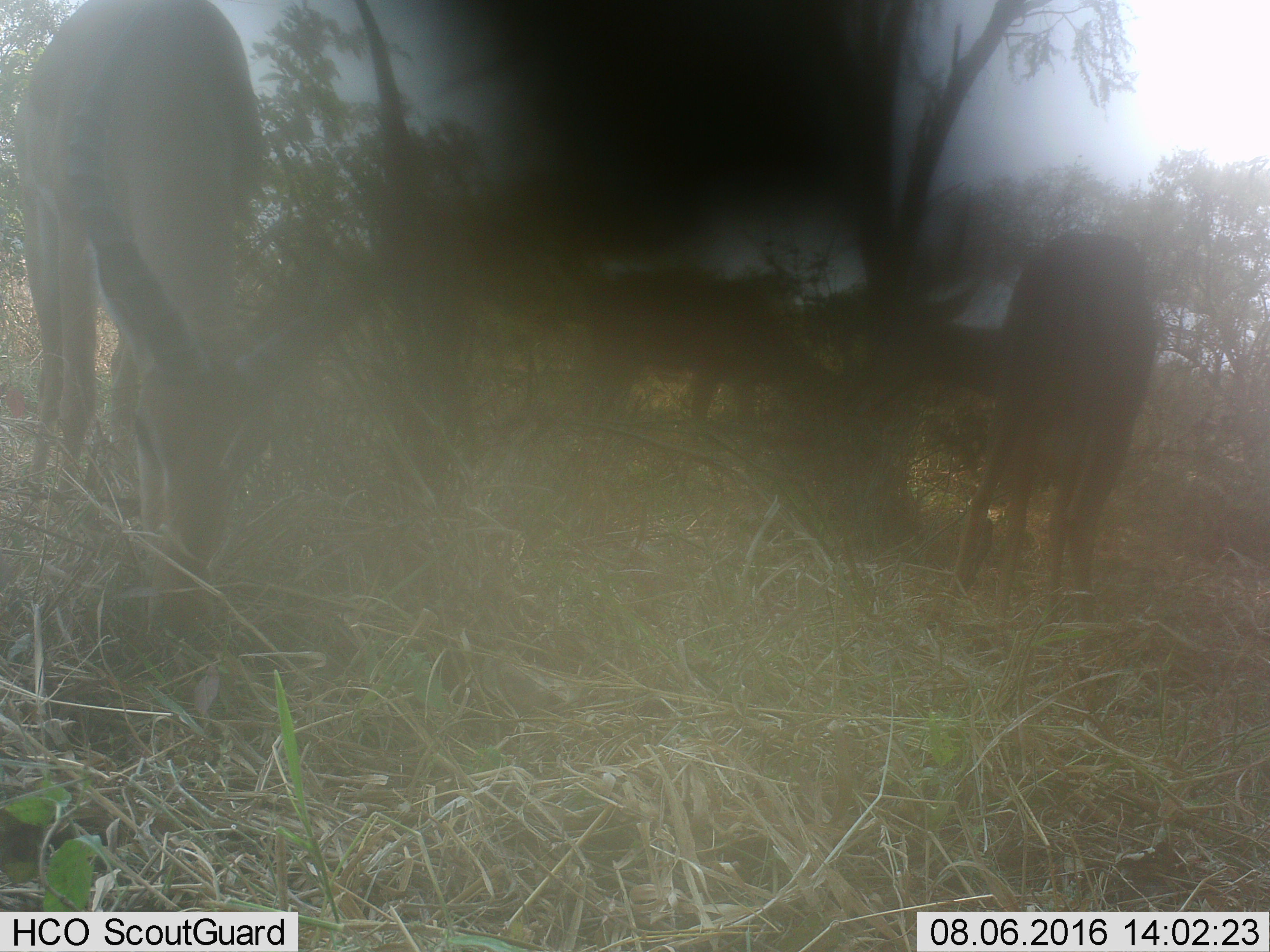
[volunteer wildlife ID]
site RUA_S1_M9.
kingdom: Animalia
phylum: Chordata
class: Mammalia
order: Artiodactyla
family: Bovidae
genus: Aepyceros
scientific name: Aepyceros melampus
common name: impala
Impala (Aepyceros melampus), count 3. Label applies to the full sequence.